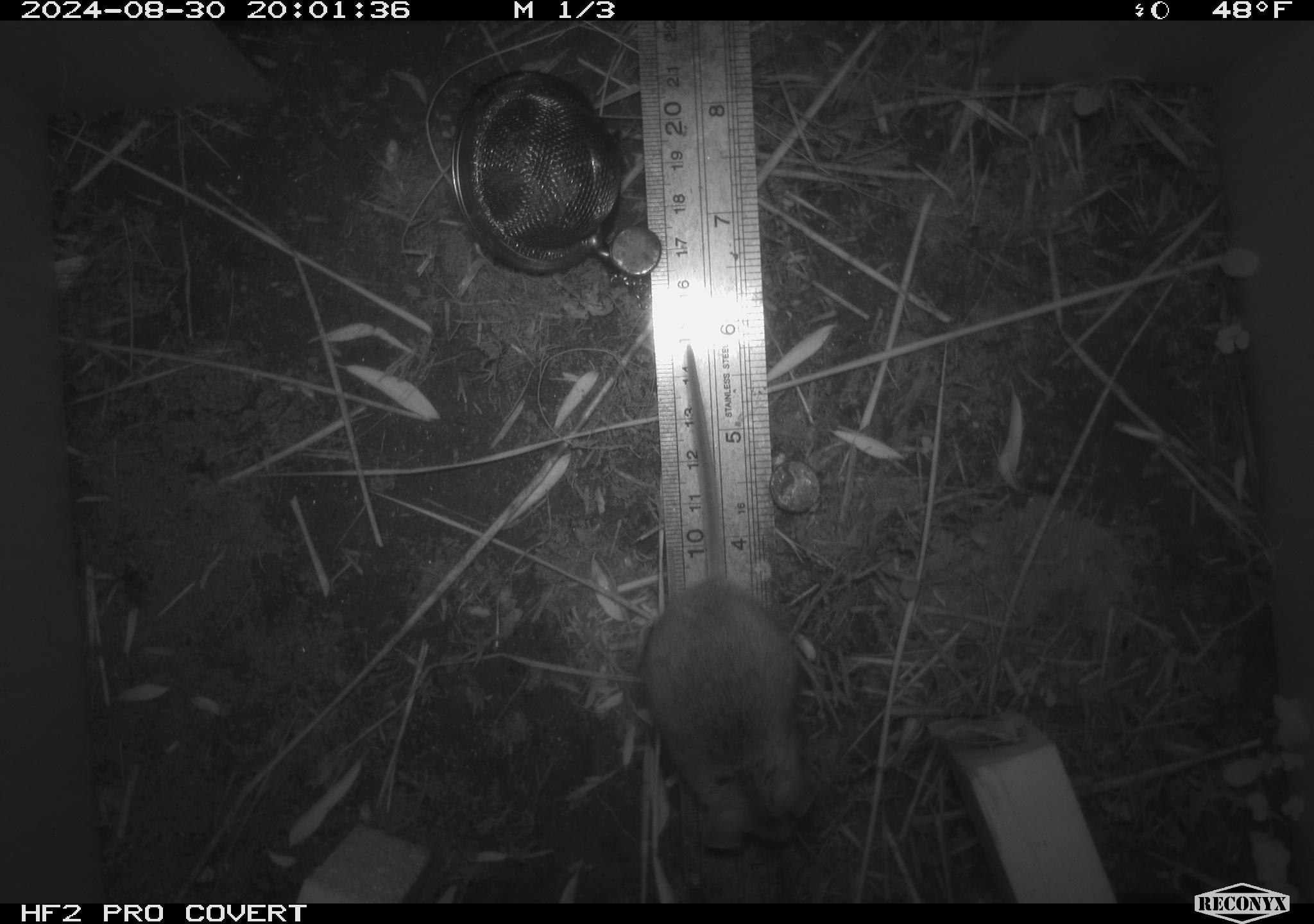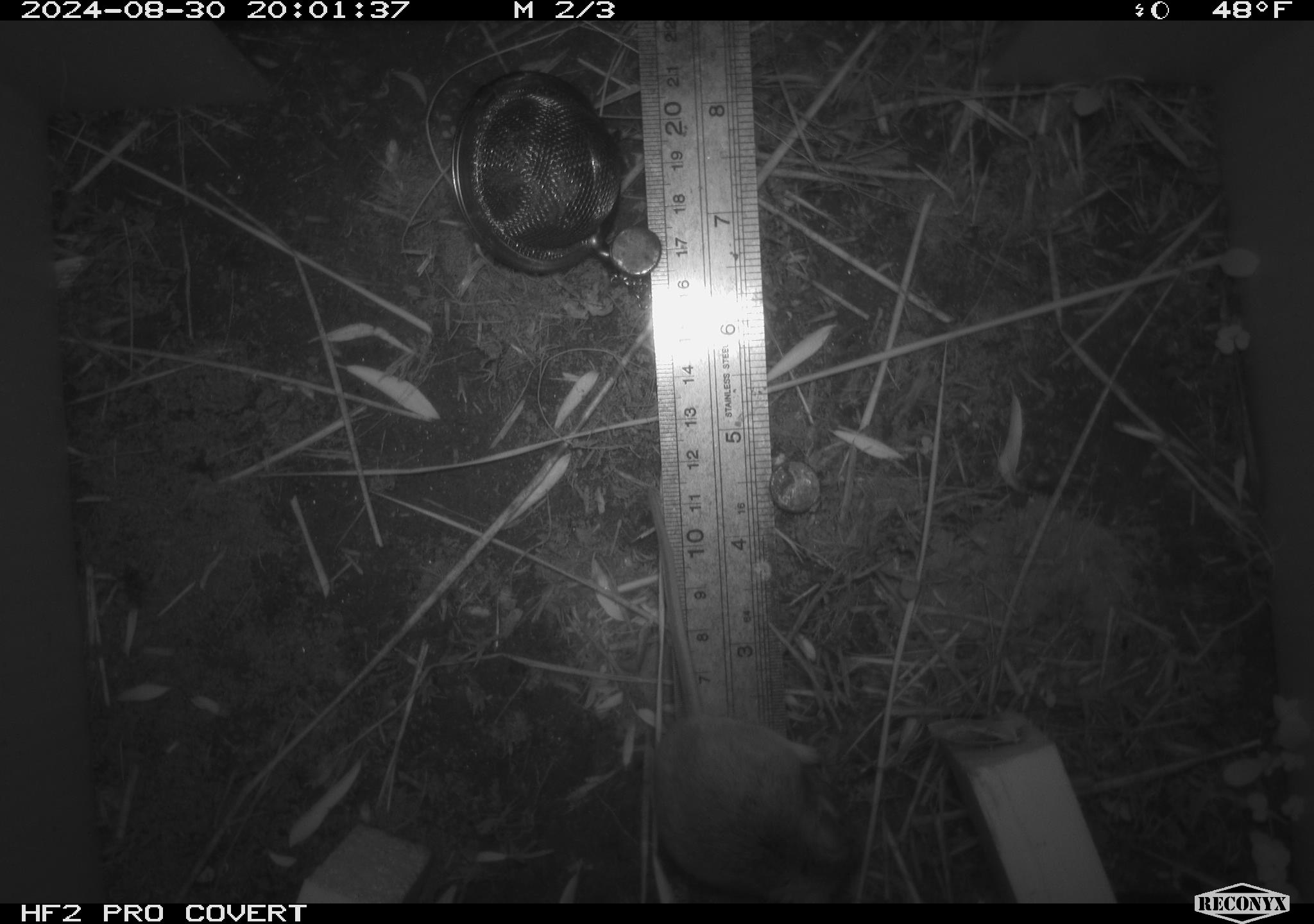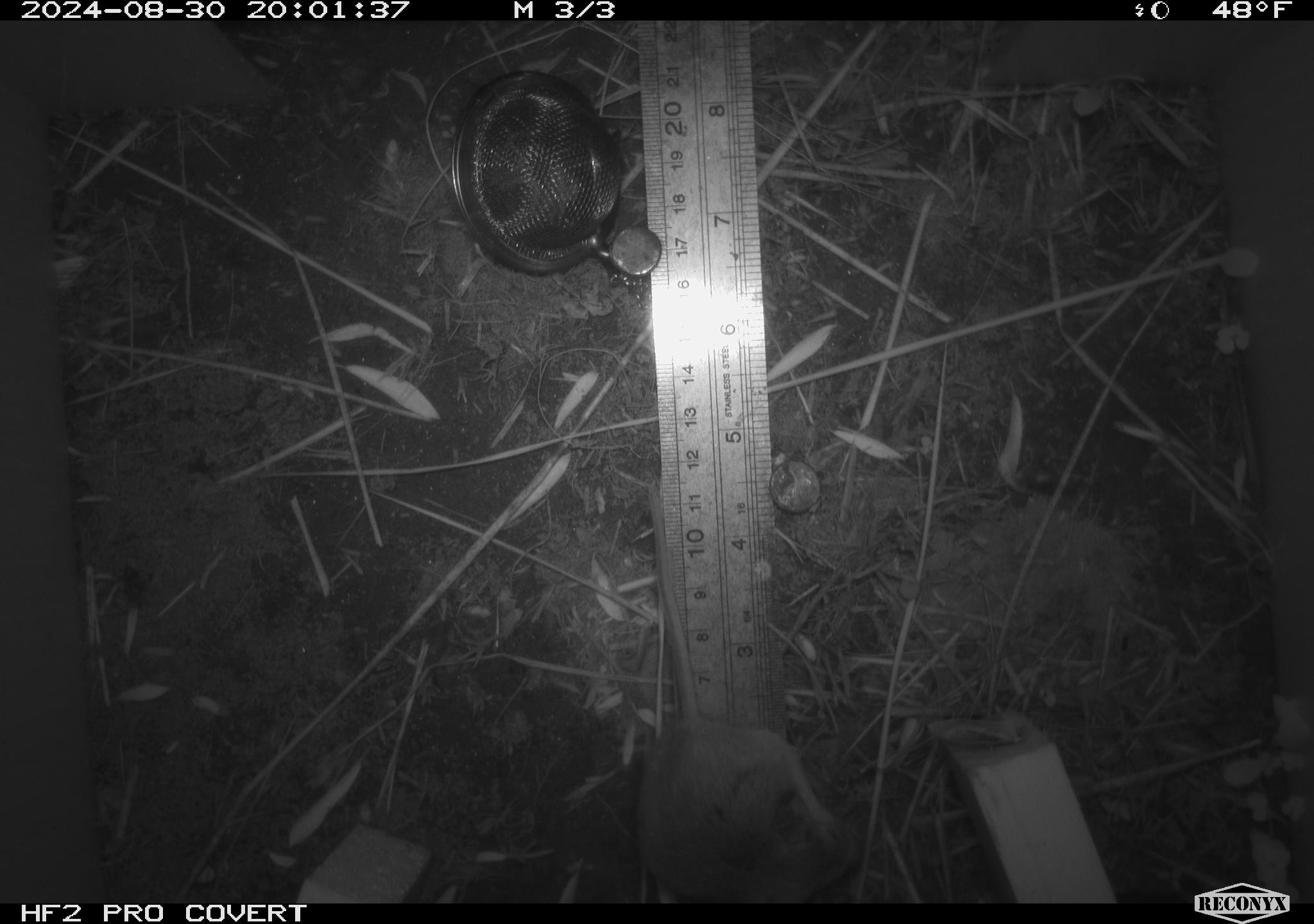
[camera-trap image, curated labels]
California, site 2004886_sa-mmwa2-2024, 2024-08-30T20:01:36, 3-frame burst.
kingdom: Animalia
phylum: Chordata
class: Mammalia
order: Rodentia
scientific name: Rodentia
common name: mouse species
Mouse species (Rodentia).